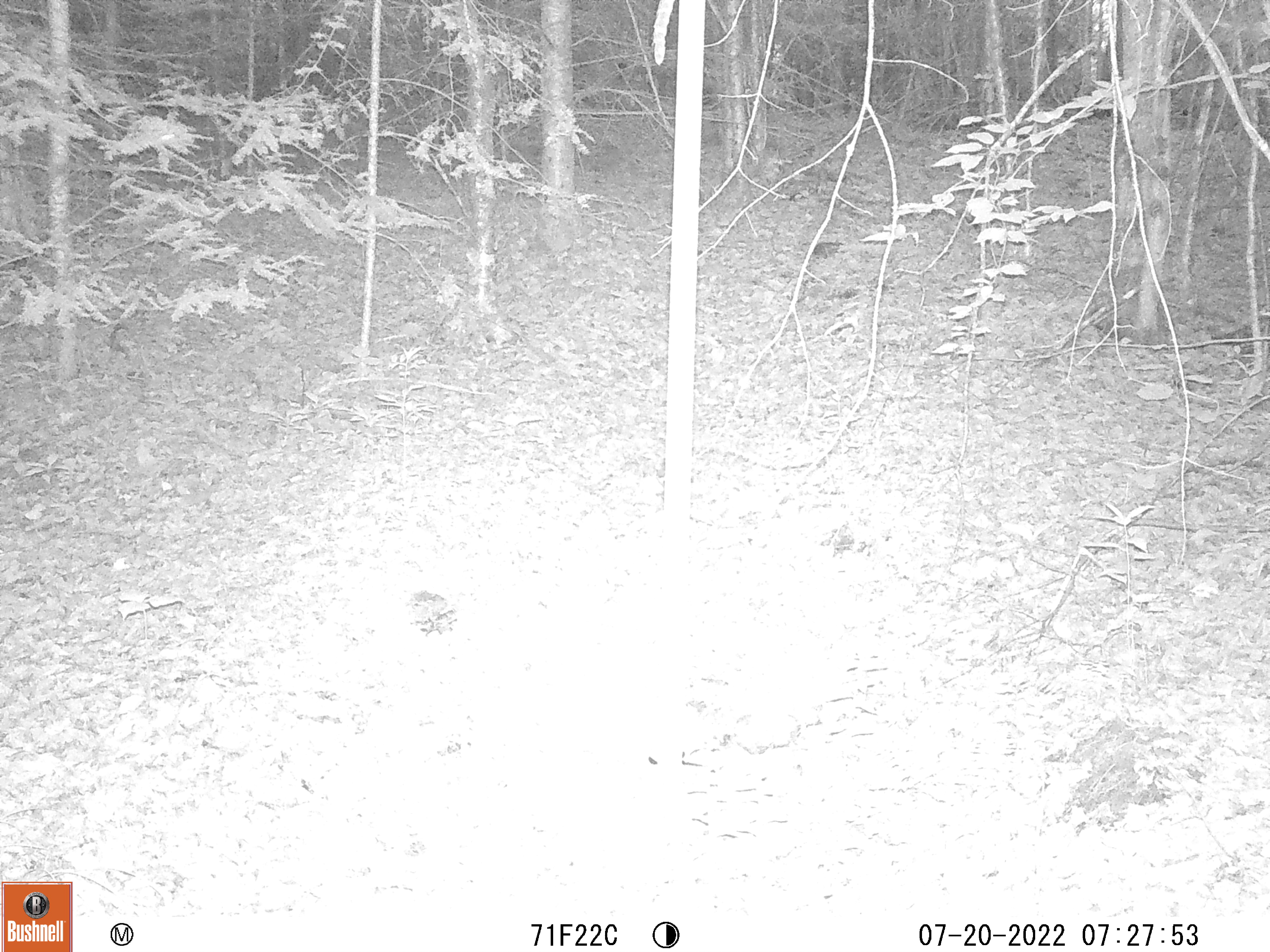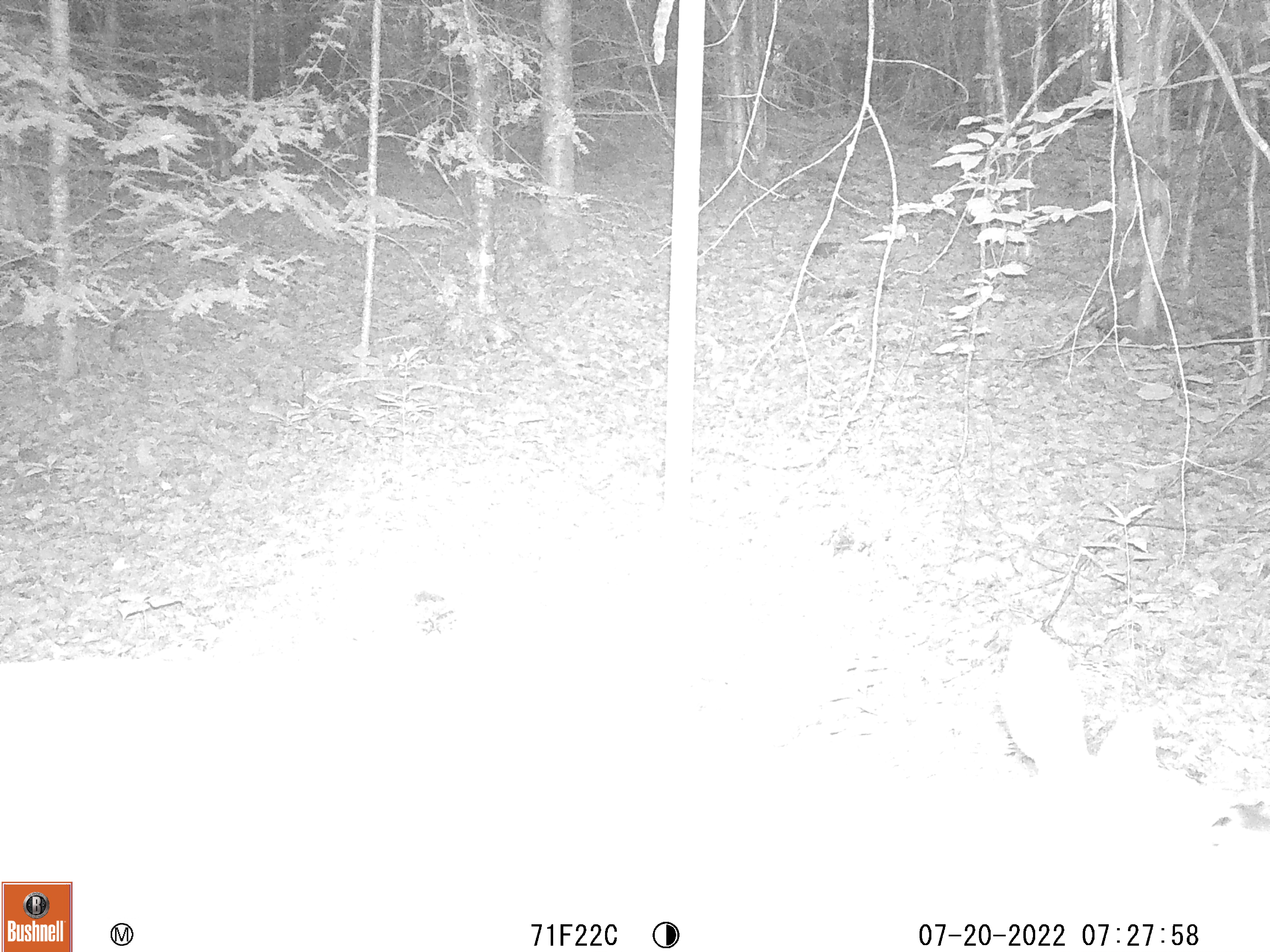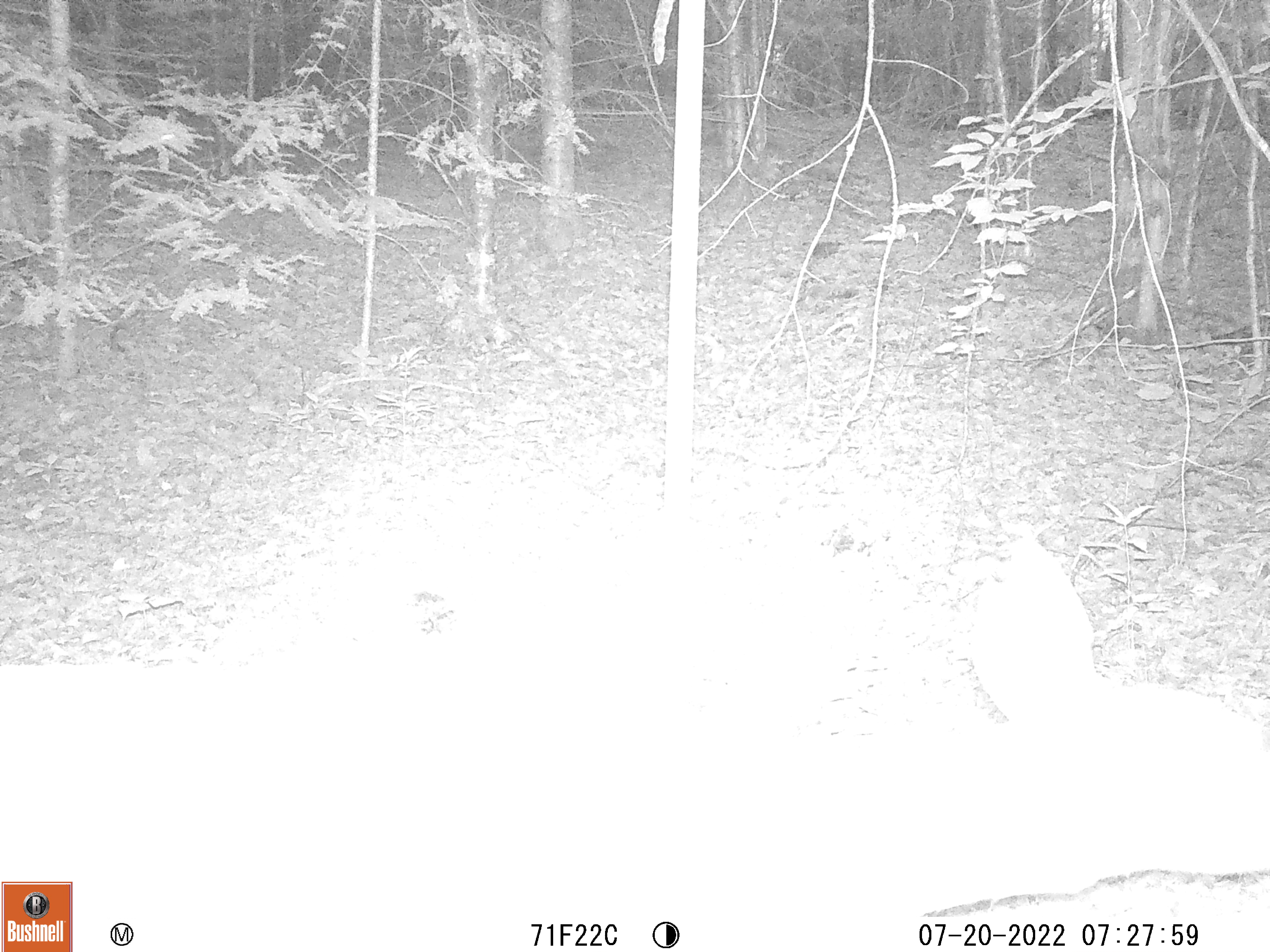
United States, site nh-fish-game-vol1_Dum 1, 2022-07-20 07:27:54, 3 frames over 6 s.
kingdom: Animalia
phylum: Chordata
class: Mammalia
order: Artiodactyla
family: Cervidae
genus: Odocoileus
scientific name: Odocoileus virginianus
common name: white-tailed deer